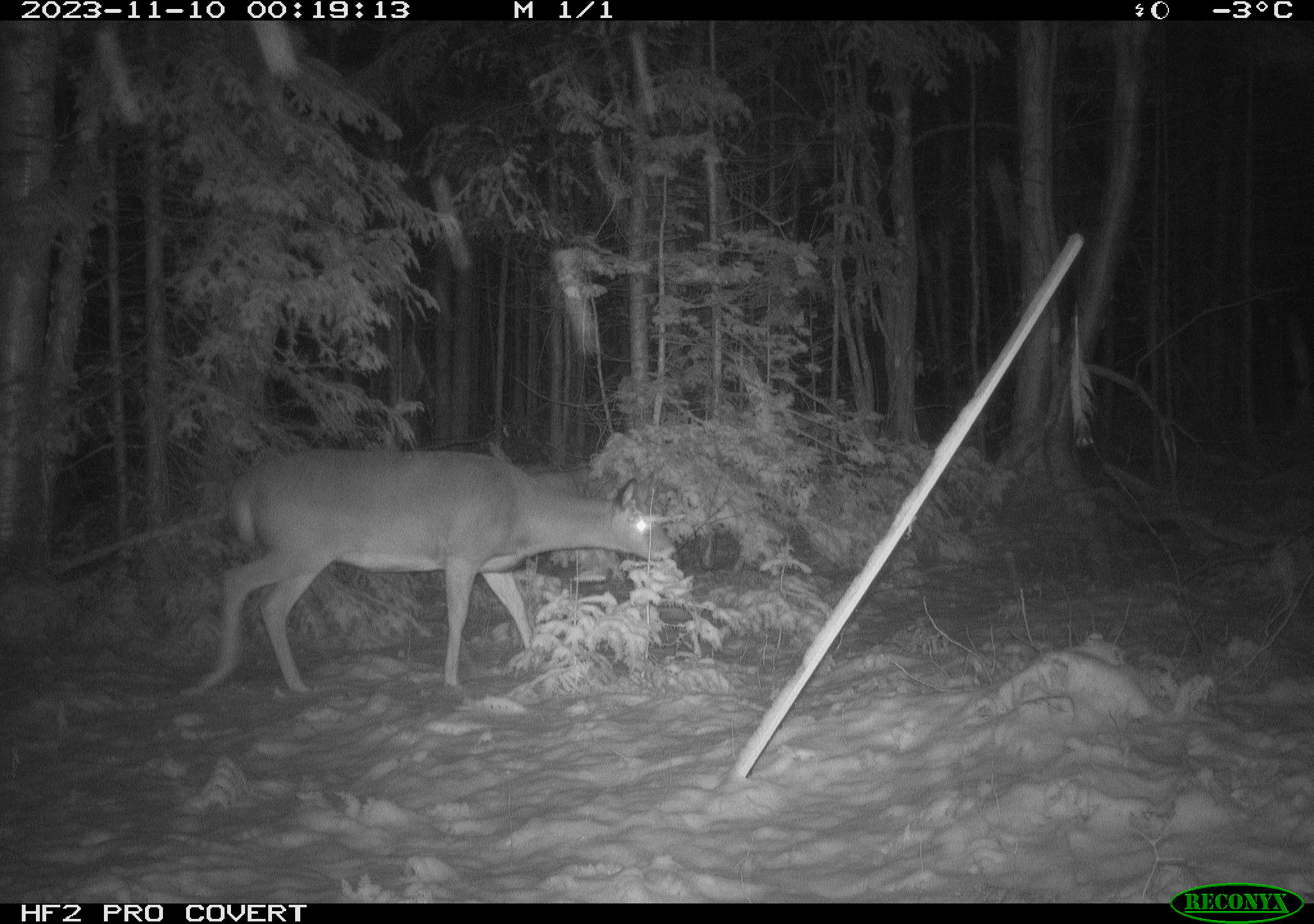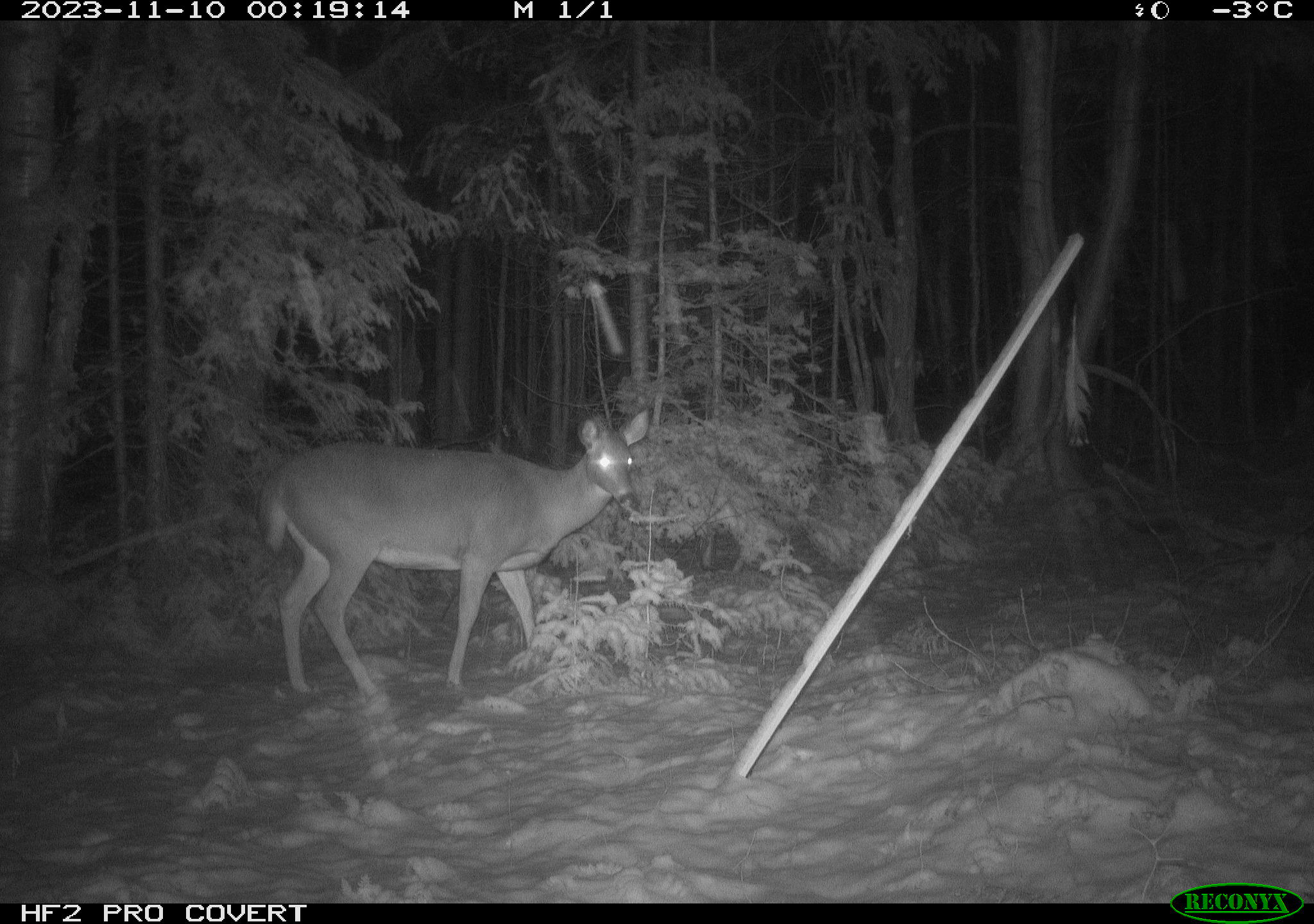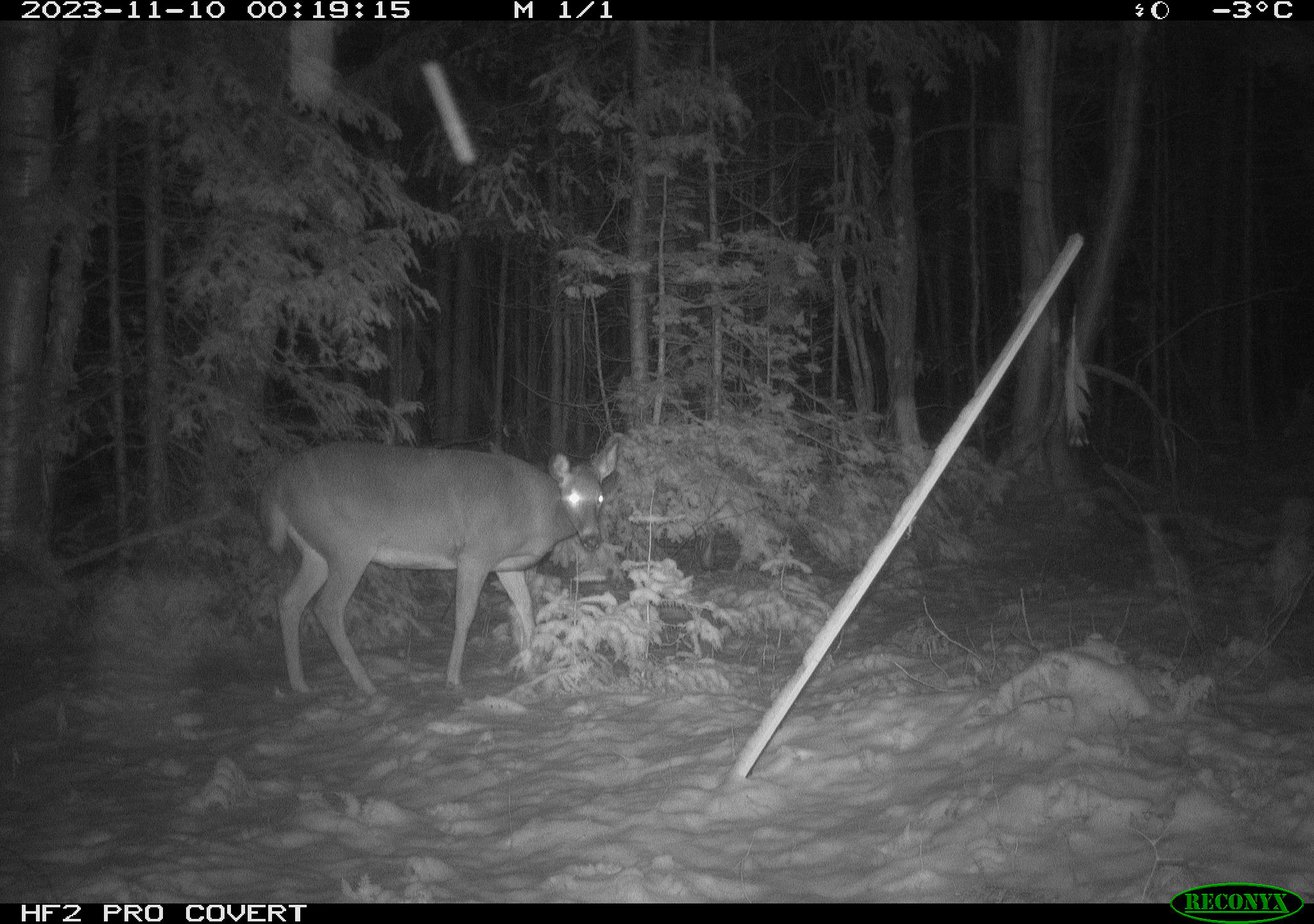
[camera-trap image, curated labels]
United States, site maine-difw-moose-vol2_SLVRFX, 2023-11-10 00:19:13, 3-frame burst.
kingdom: Animalia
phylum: Chordata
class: Mammalia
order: Artiodactyla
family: Cervidae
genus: Odocoileus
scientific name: Odocoileus virginianus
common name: white-tailed deer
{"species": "white-tailed deer (Odocoileus virginianus)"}